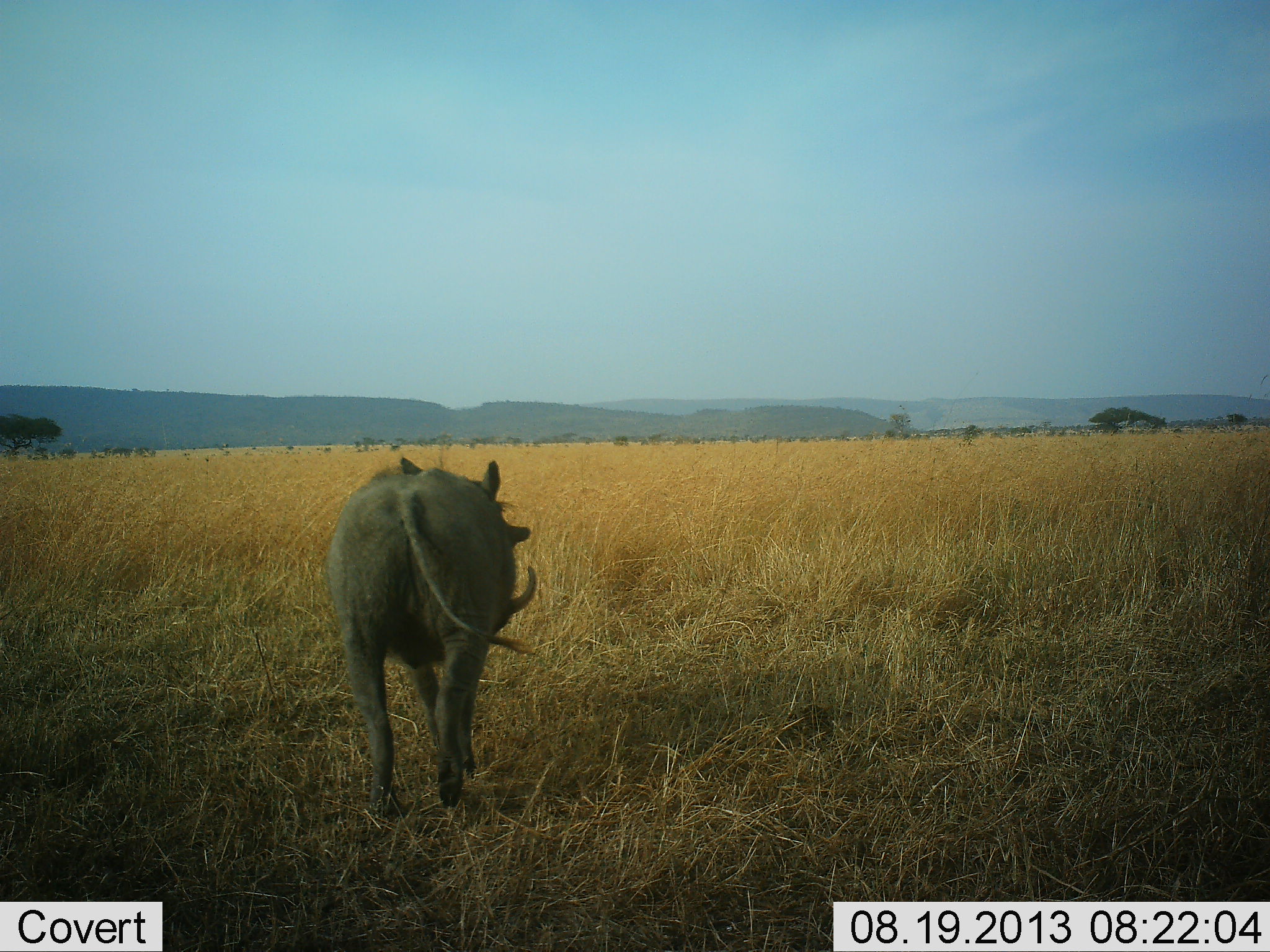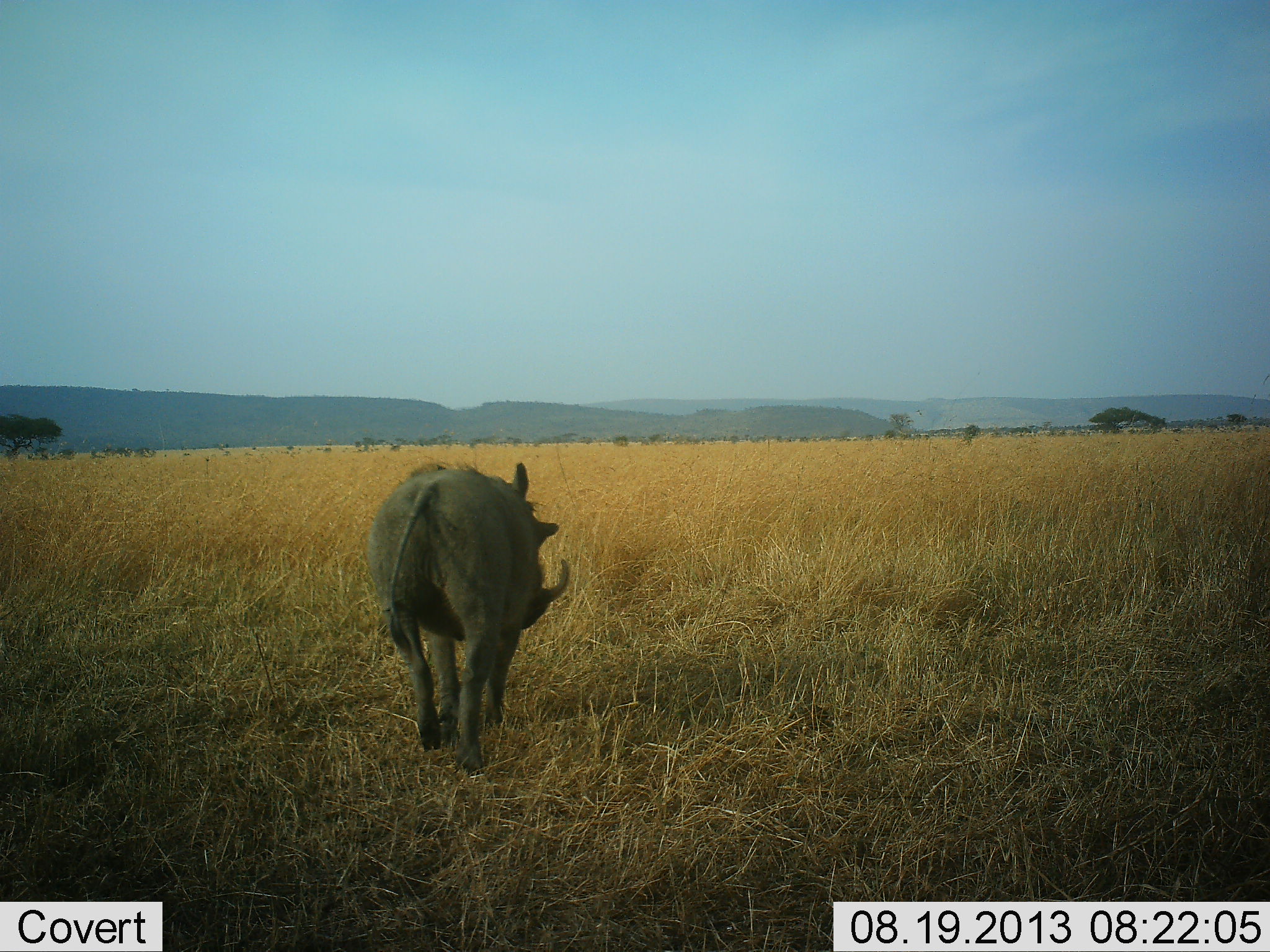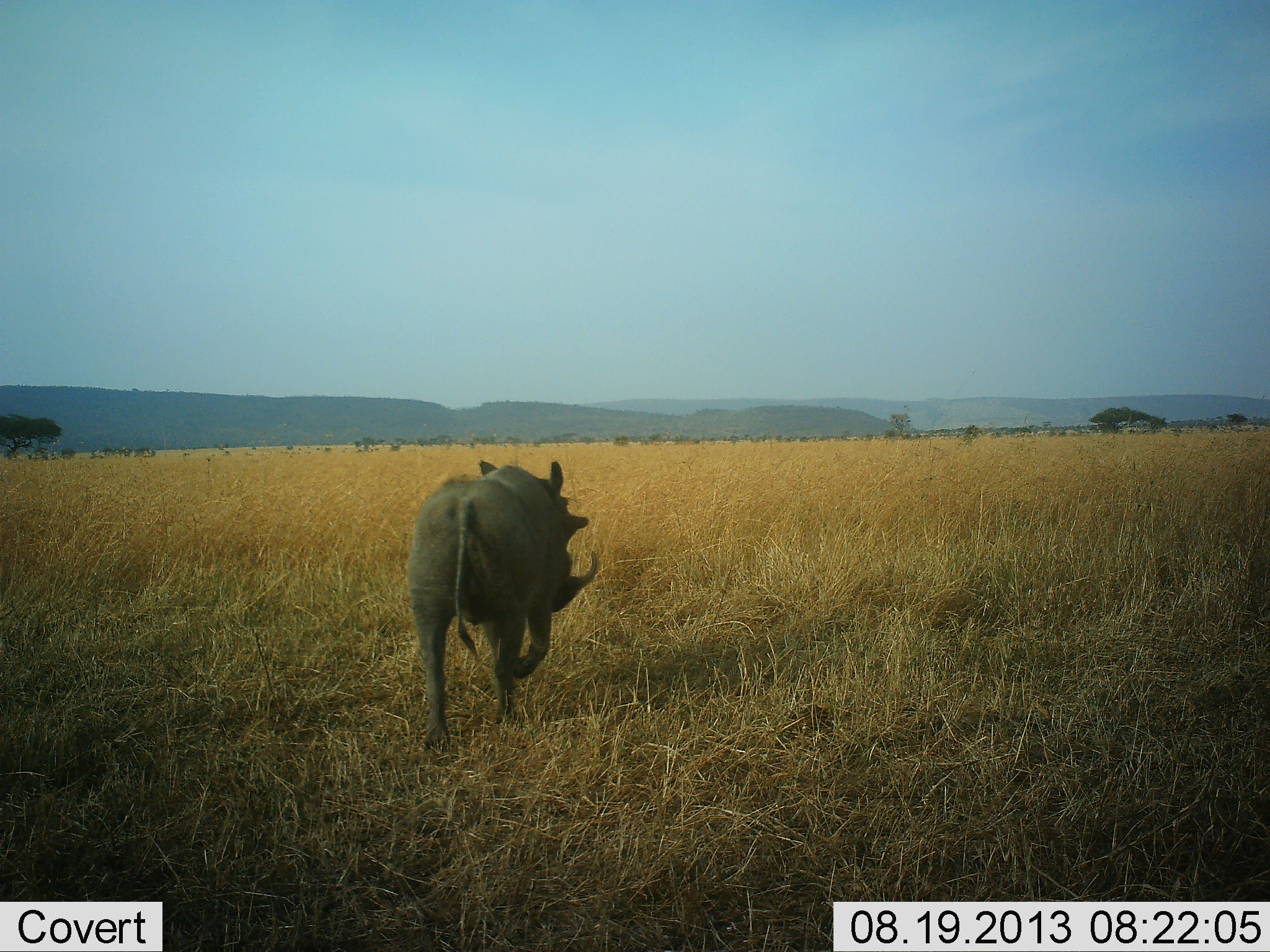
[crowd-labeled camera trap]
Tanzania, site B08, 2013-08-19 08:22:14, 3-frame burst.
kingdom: Animalia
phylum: Chordata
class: Mammalia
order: Artiodactyla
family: Suidae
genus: Phacochoerus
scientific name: Phacochoerus africanus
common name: warthog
Warthog (Phacochoerus africanus), count 1. Behavior (volunteer vote fractions): standing 5%, resting 0%, moving 100%, interacting 0%. Young present (vote fraction): 0%. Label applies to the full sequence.